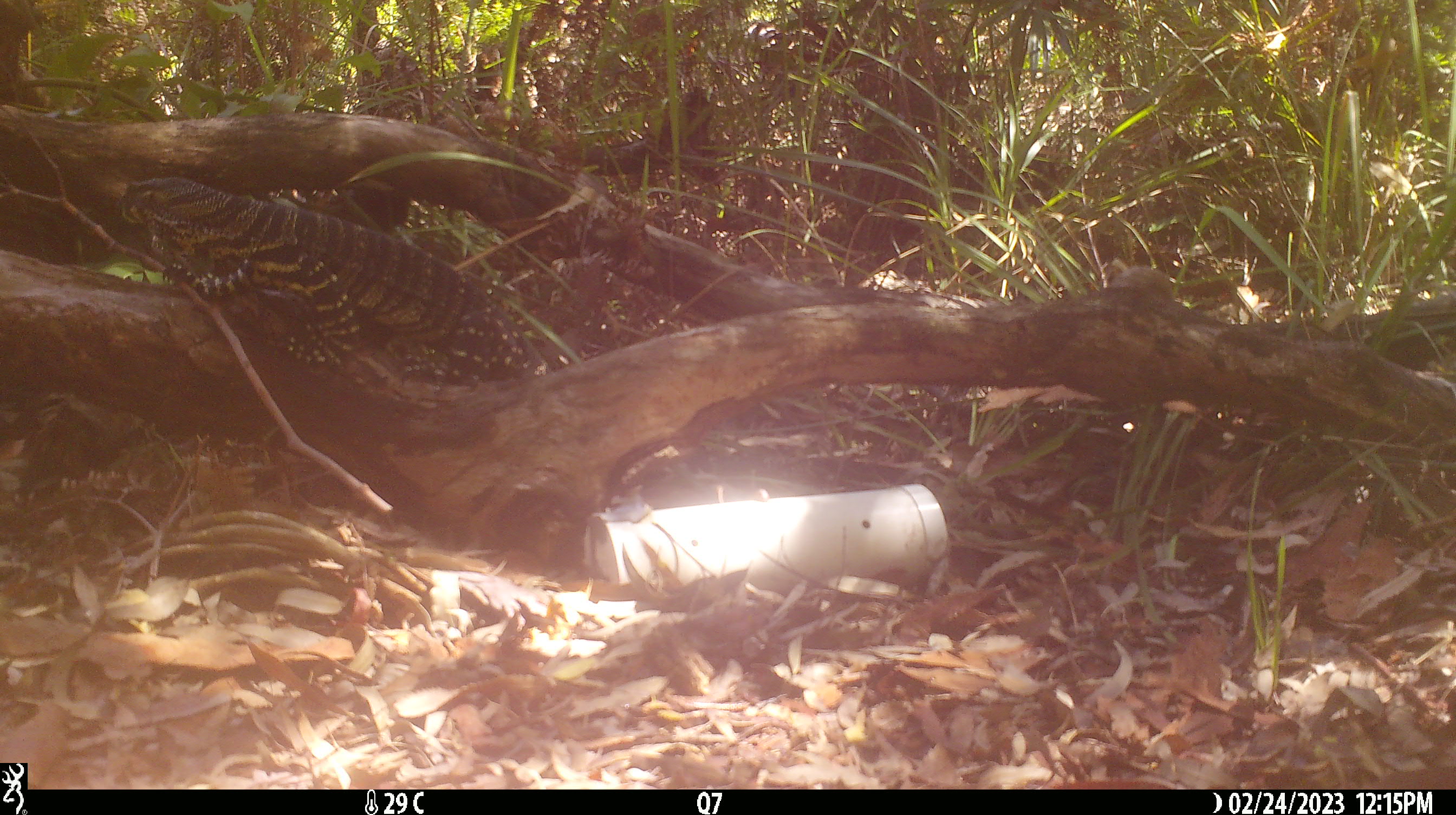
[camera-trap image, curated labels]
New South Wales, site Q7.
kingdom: Animalia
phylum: Chordata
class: Reptilia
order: Squamata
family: Varanidae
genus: Varanus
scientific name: Varanus varius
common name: lace monitor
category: goanna